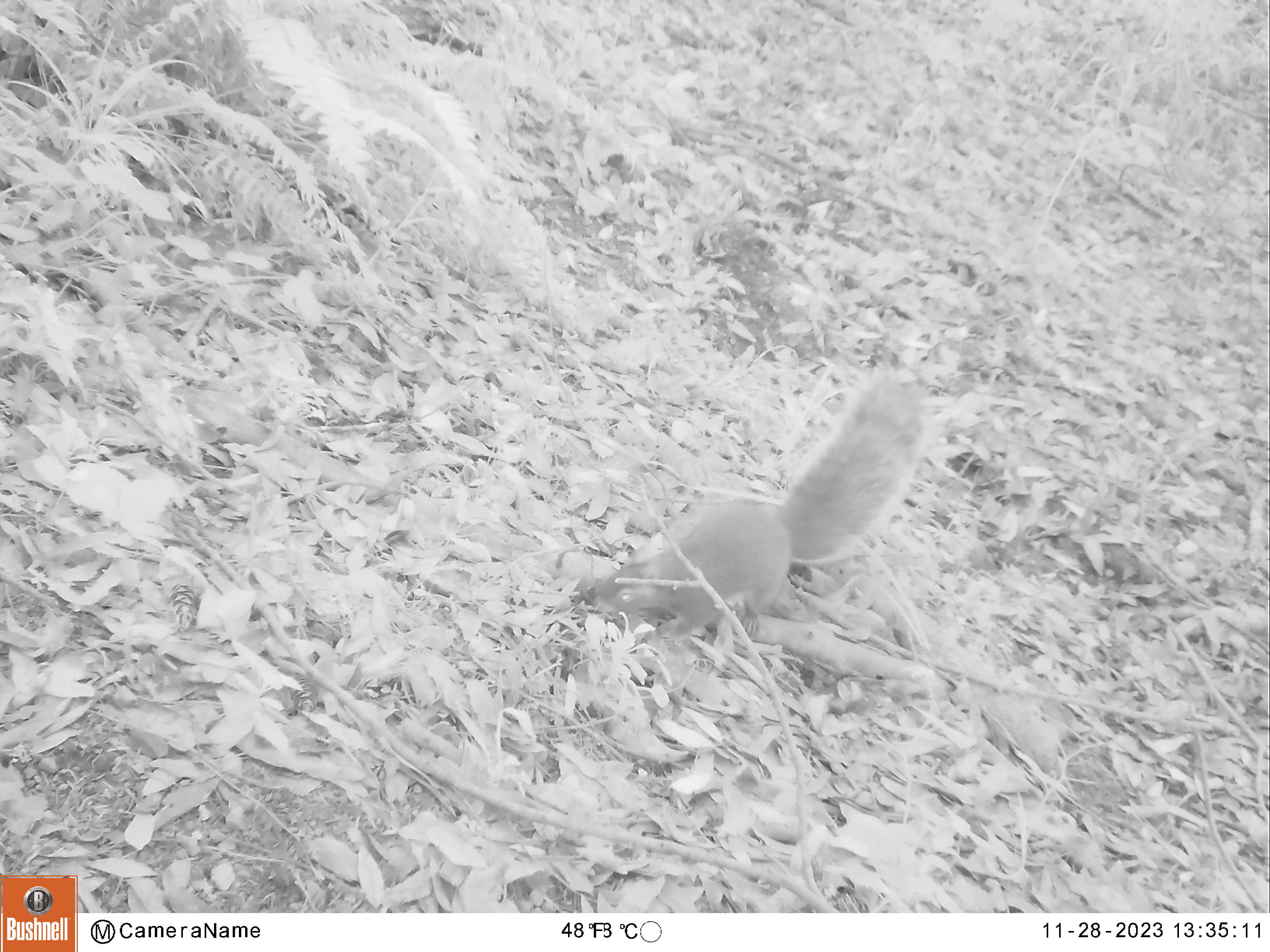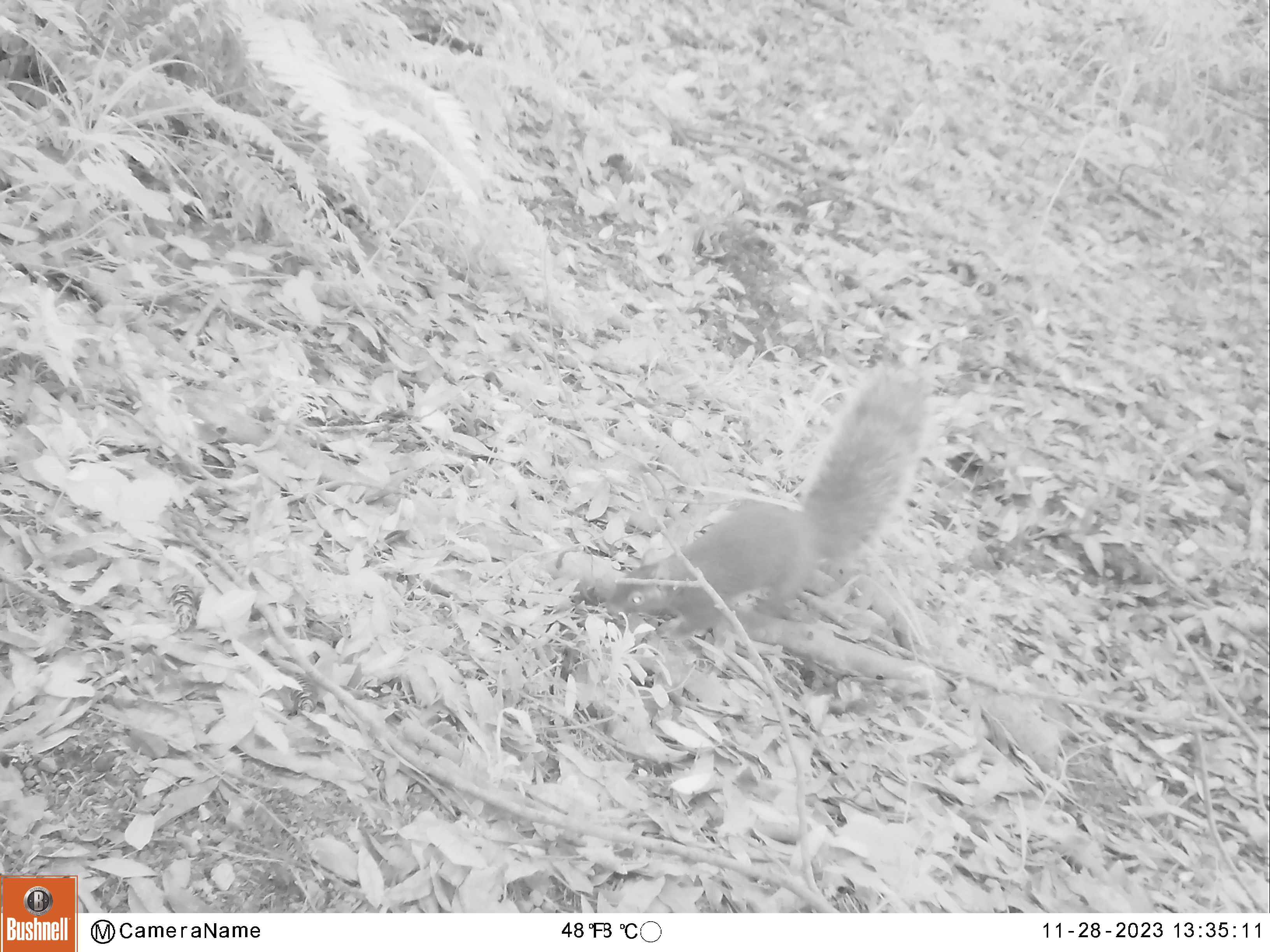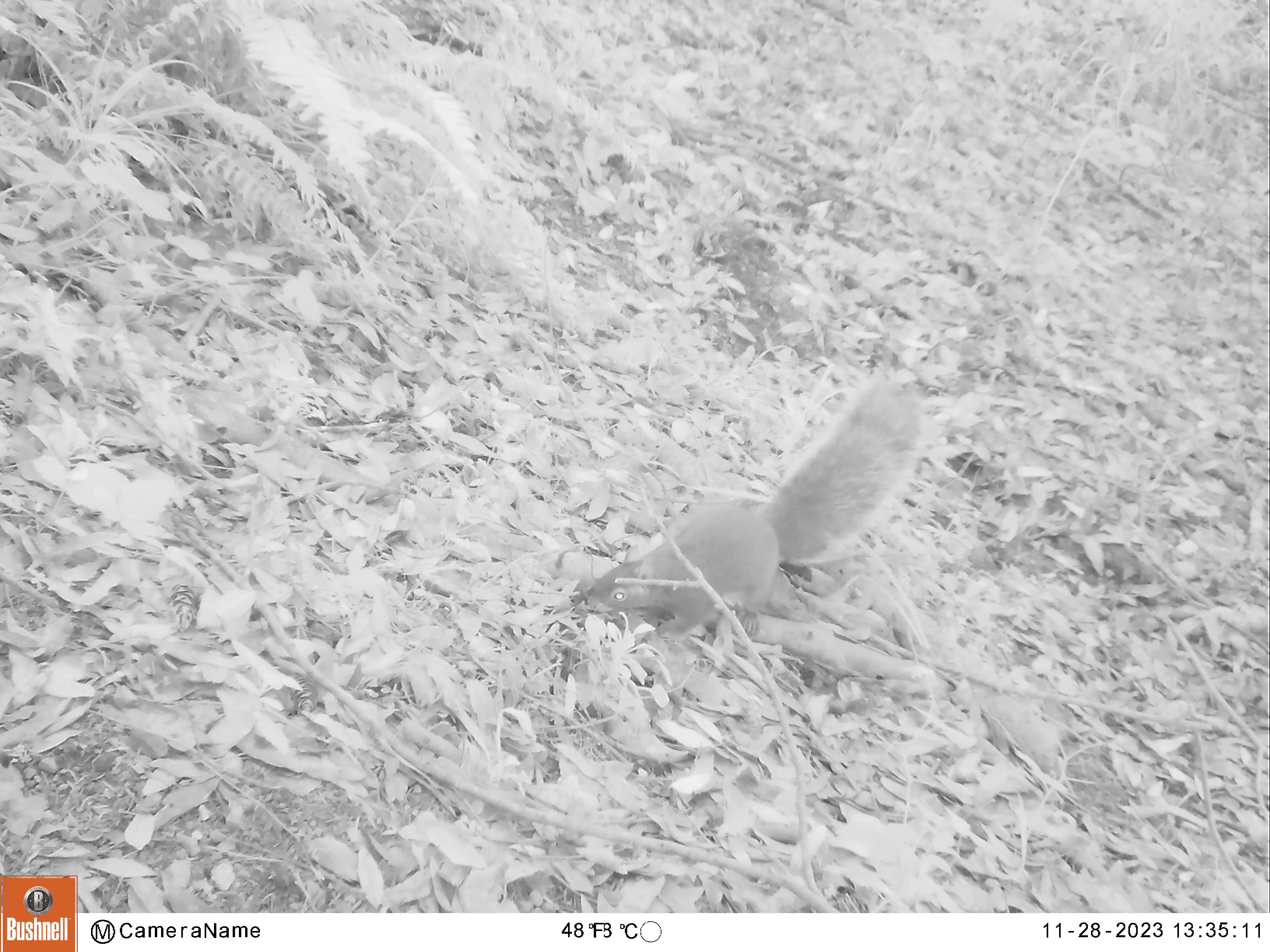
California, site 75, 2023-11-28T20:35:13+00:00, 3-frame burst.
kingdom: Animalia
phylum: Chordata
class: Mammalia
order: Rodentia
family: Sciuridae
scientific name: Sciuridae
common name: squirrel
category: unknown squirrel